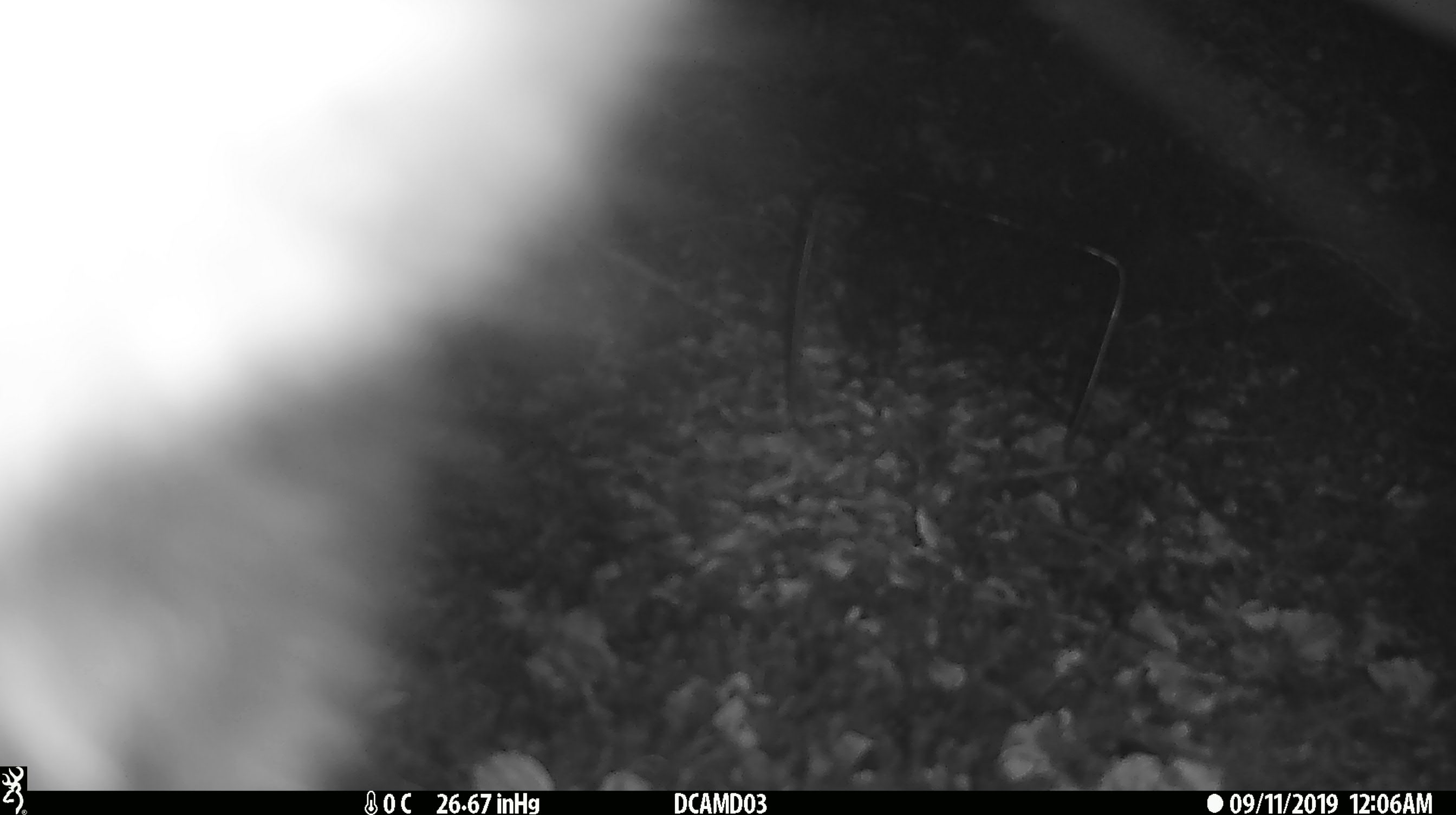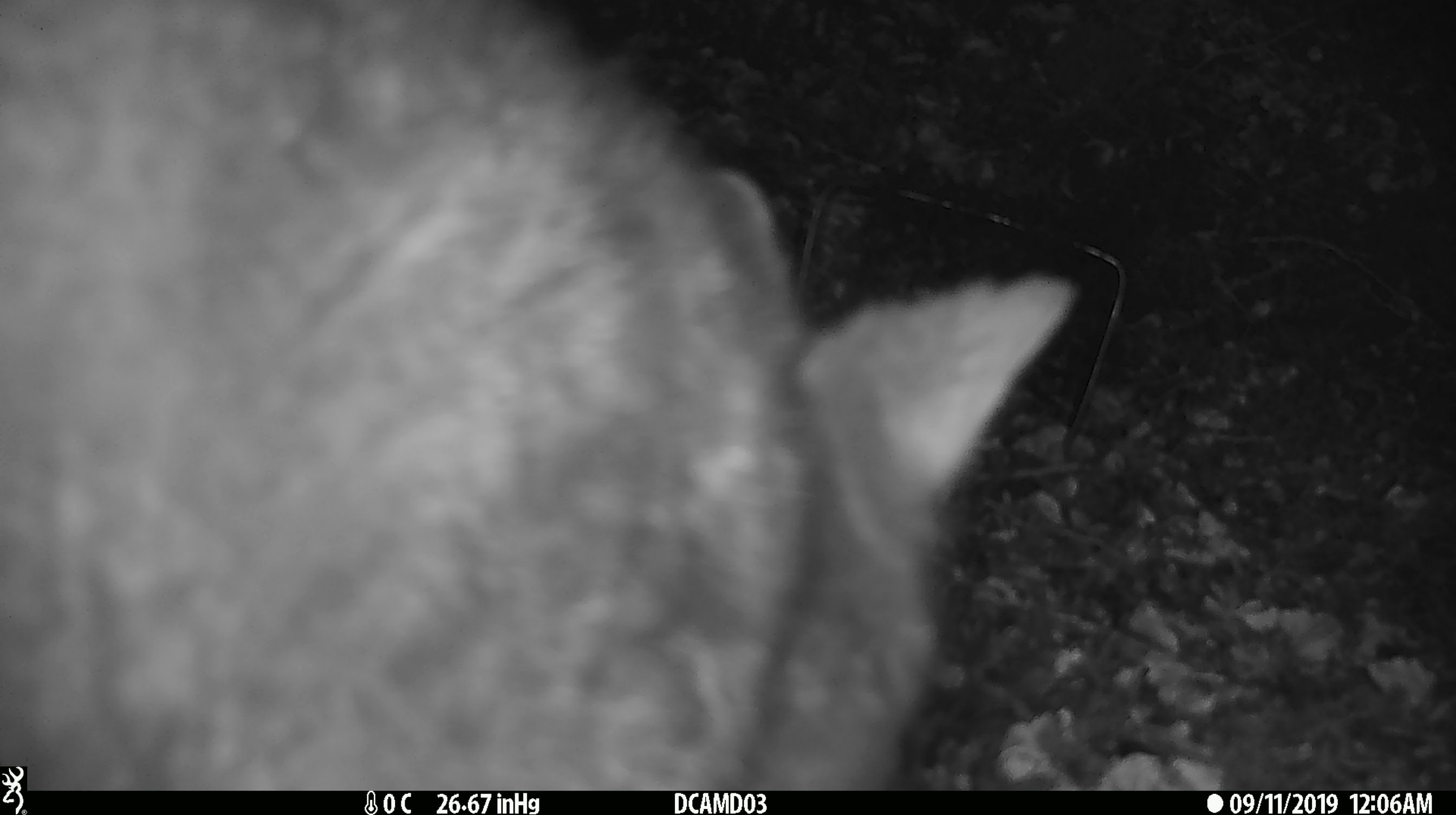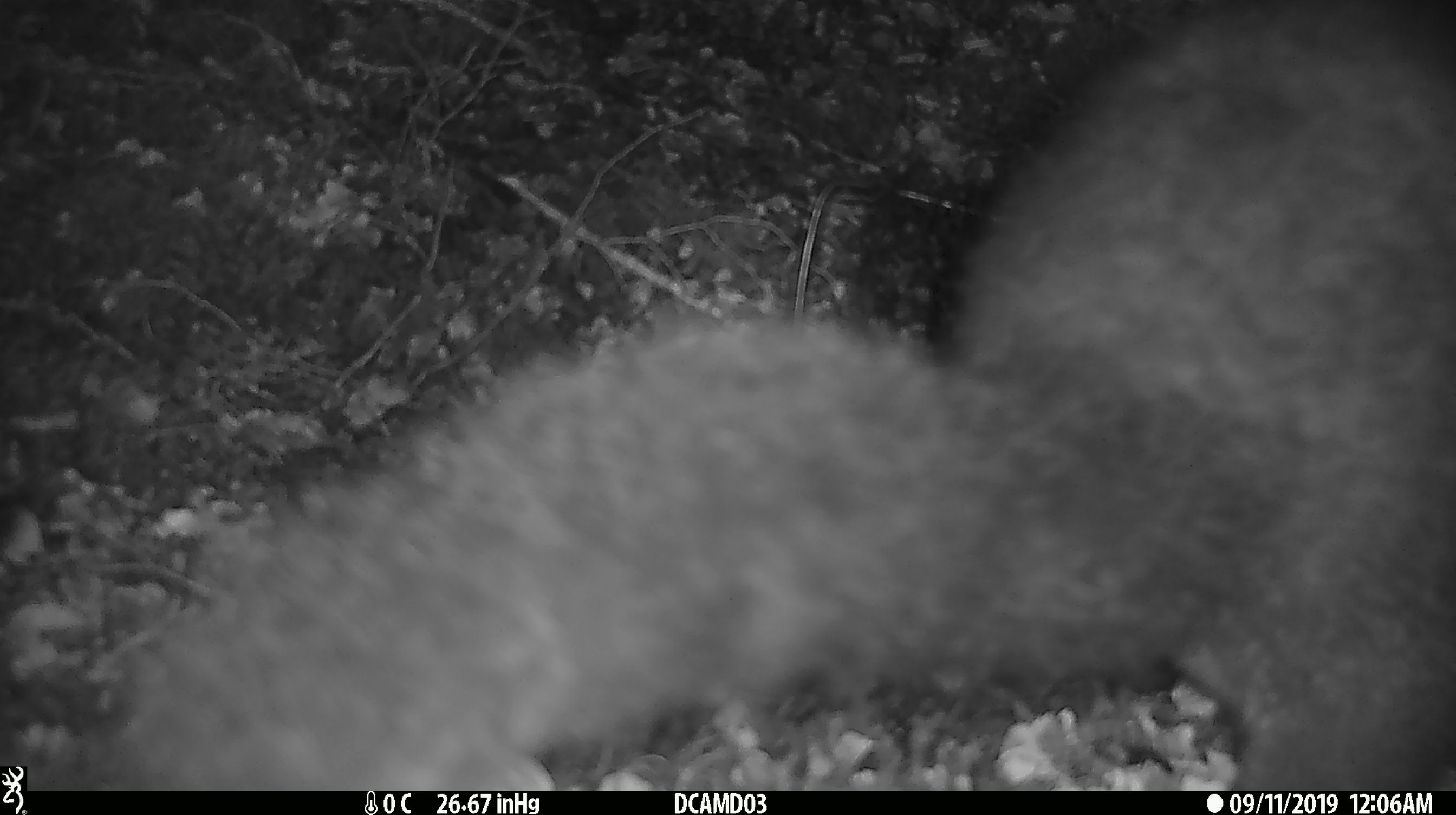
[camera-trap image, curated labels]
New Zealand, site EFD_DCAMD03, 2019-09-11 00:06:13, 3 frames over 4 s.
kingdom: Animalia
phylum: Chordata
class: Mammalia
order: Diprotodontia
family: Phalangeridae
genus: Trichosurus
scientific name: Trichosurus vulpecula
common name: common brushtail possum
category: possum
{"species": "possum (common brushtail possum) (Trichosurus vulpecula)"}